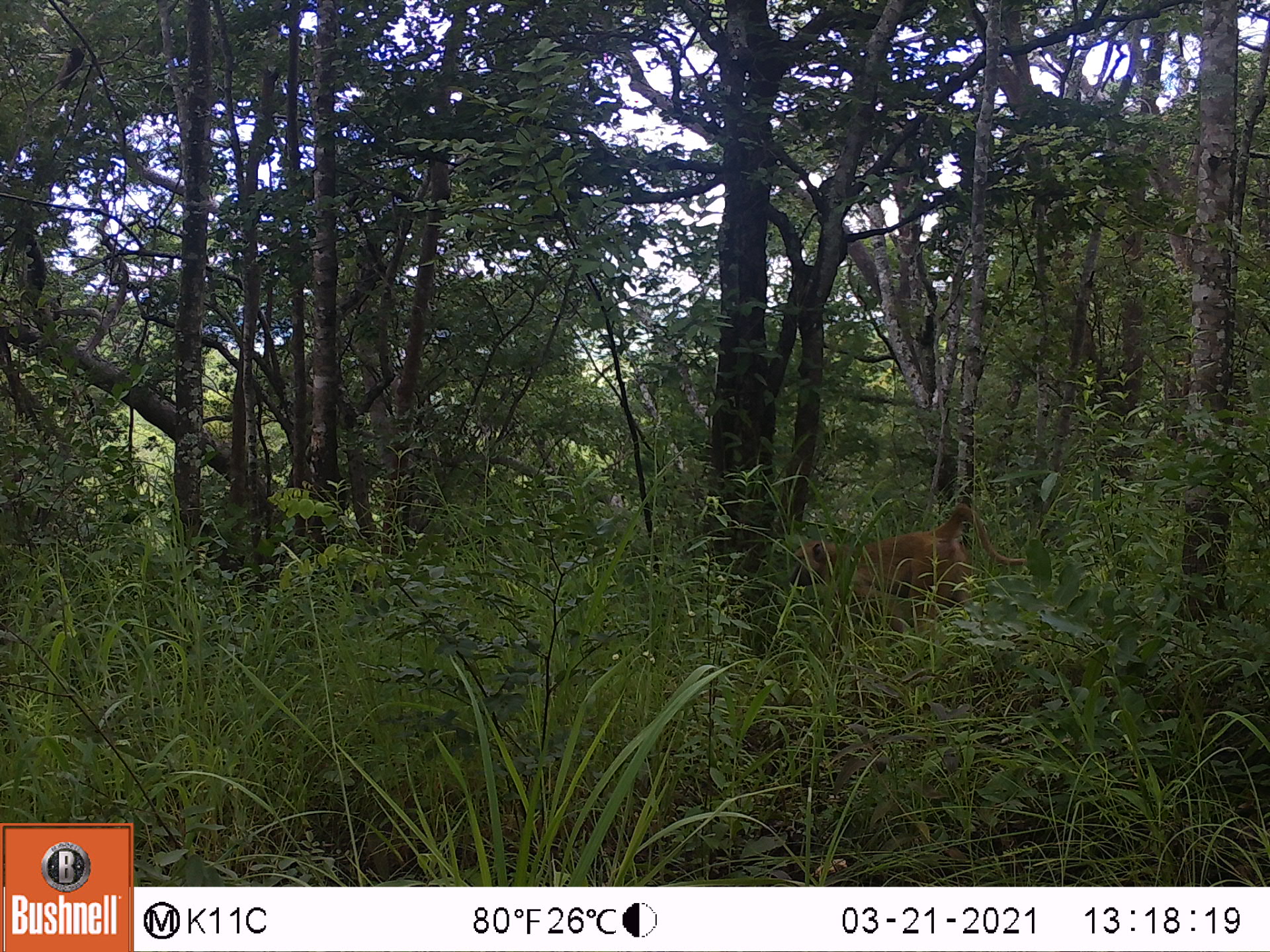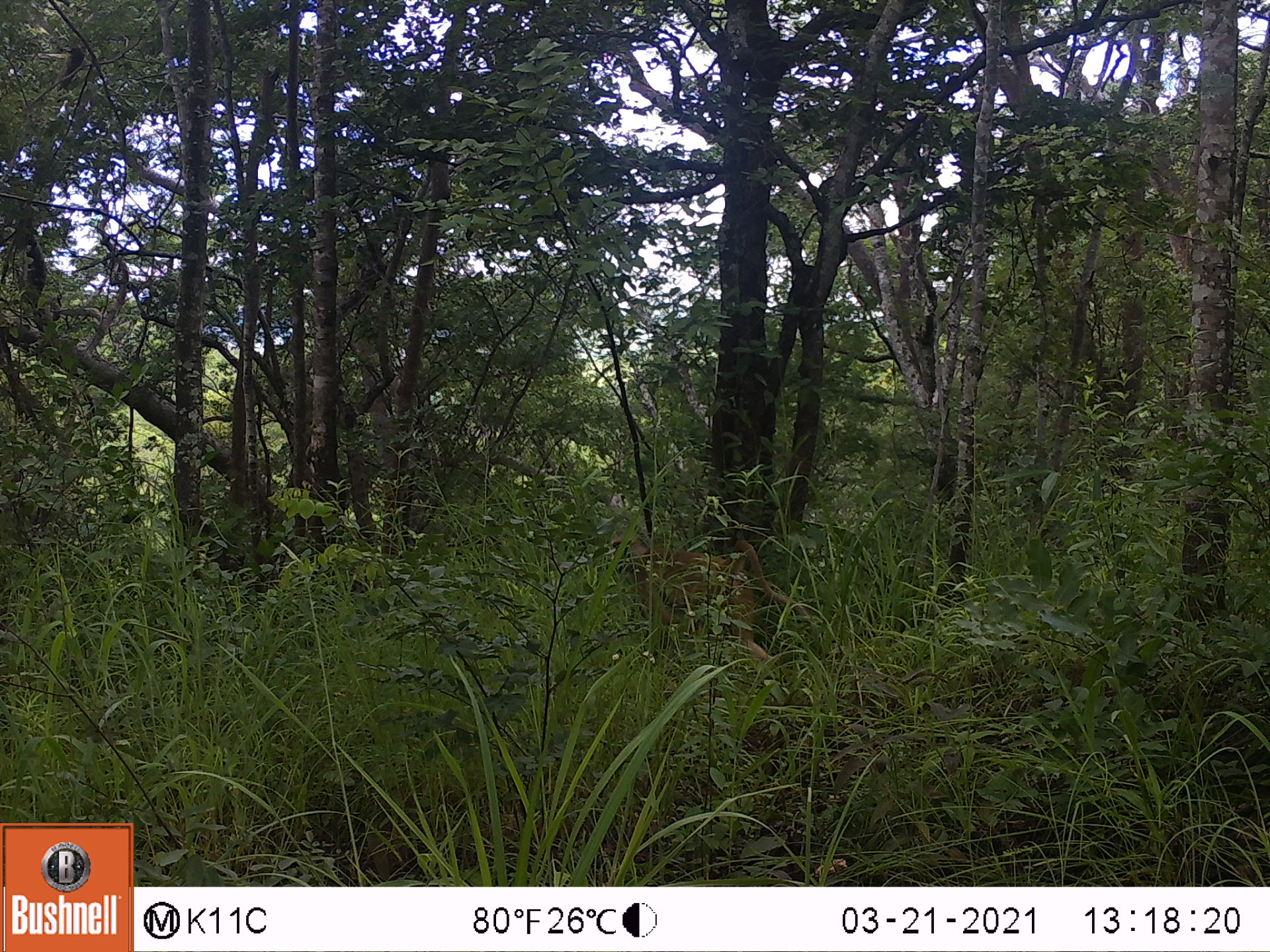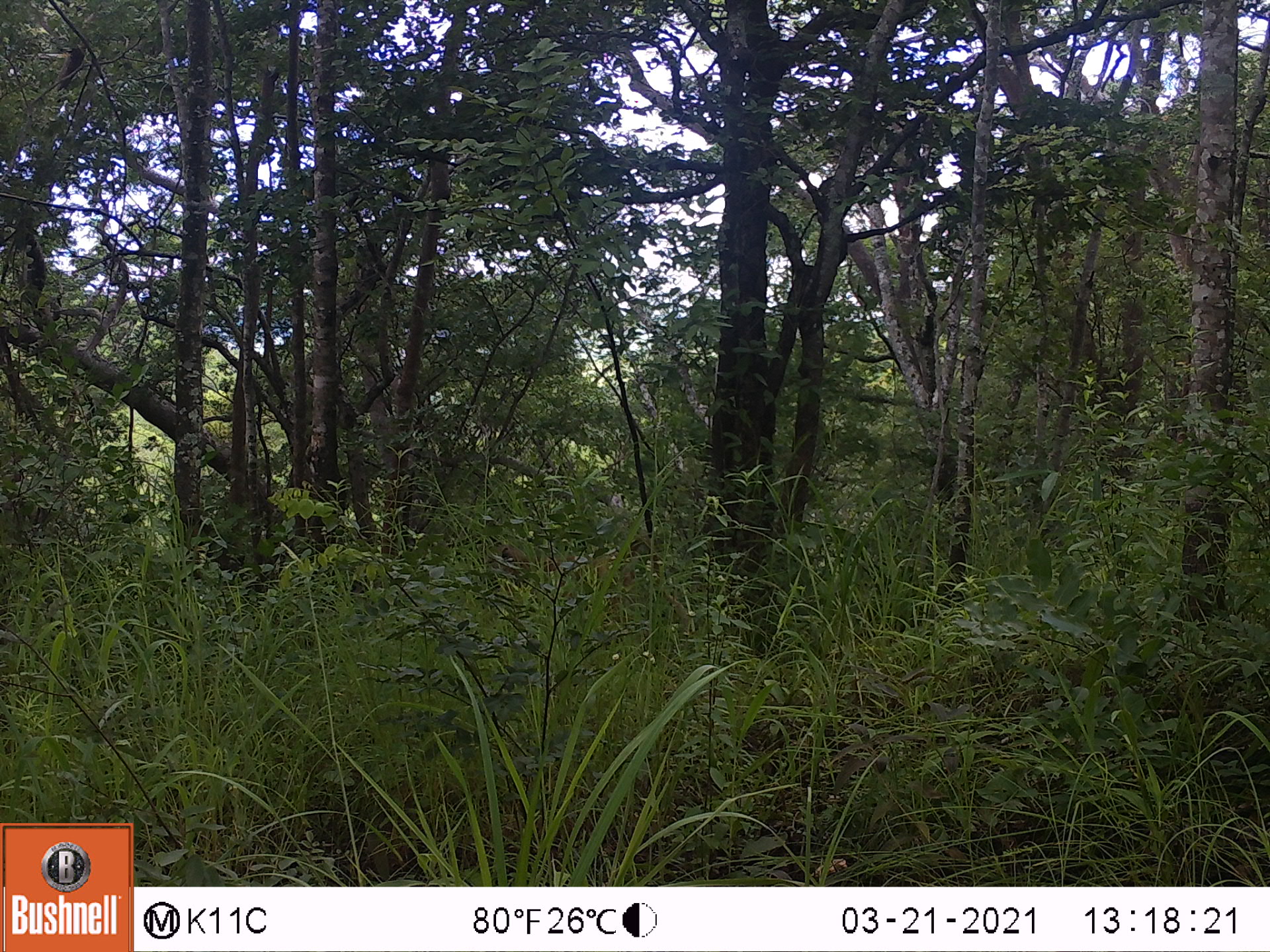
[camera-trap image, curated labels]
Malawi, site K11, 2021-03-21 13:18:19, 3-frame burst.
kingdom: Animalia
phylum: Chordata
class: Mammalia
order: Primates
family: Cercopithecidae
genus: Papio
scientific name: Papio cynocephalus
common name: yellow baboon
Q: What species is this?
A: Yellow baboon (Papio cynocephalus).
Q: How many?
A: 1.